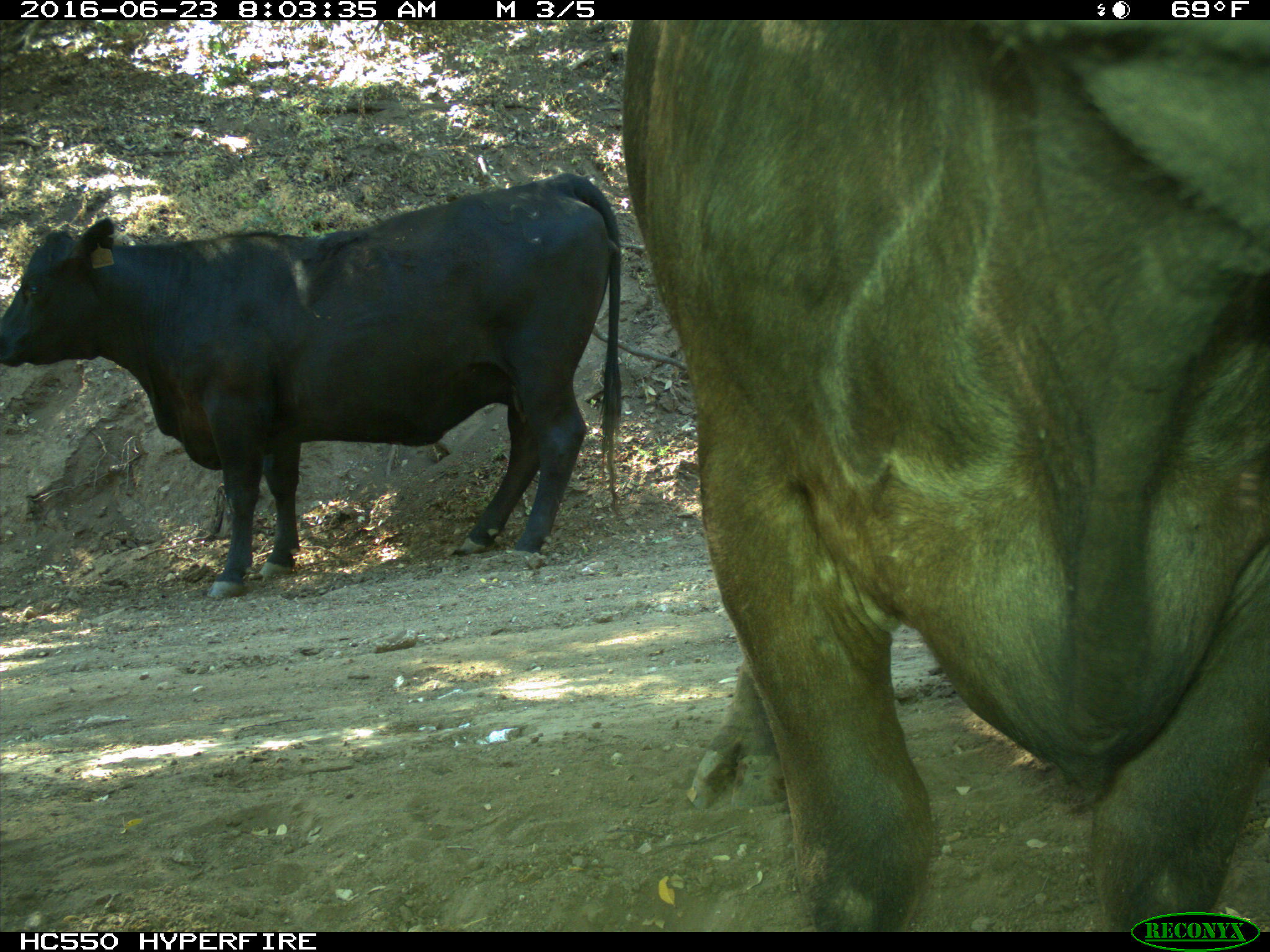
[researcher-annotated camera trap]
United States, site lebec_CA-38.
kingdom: Animalia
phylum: Chordata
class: Mammalia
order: Artiodactyla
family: Bovidae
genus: Bos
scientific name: Bos taurus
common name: domestic cow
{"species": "Bos taurus (domestic cow)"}